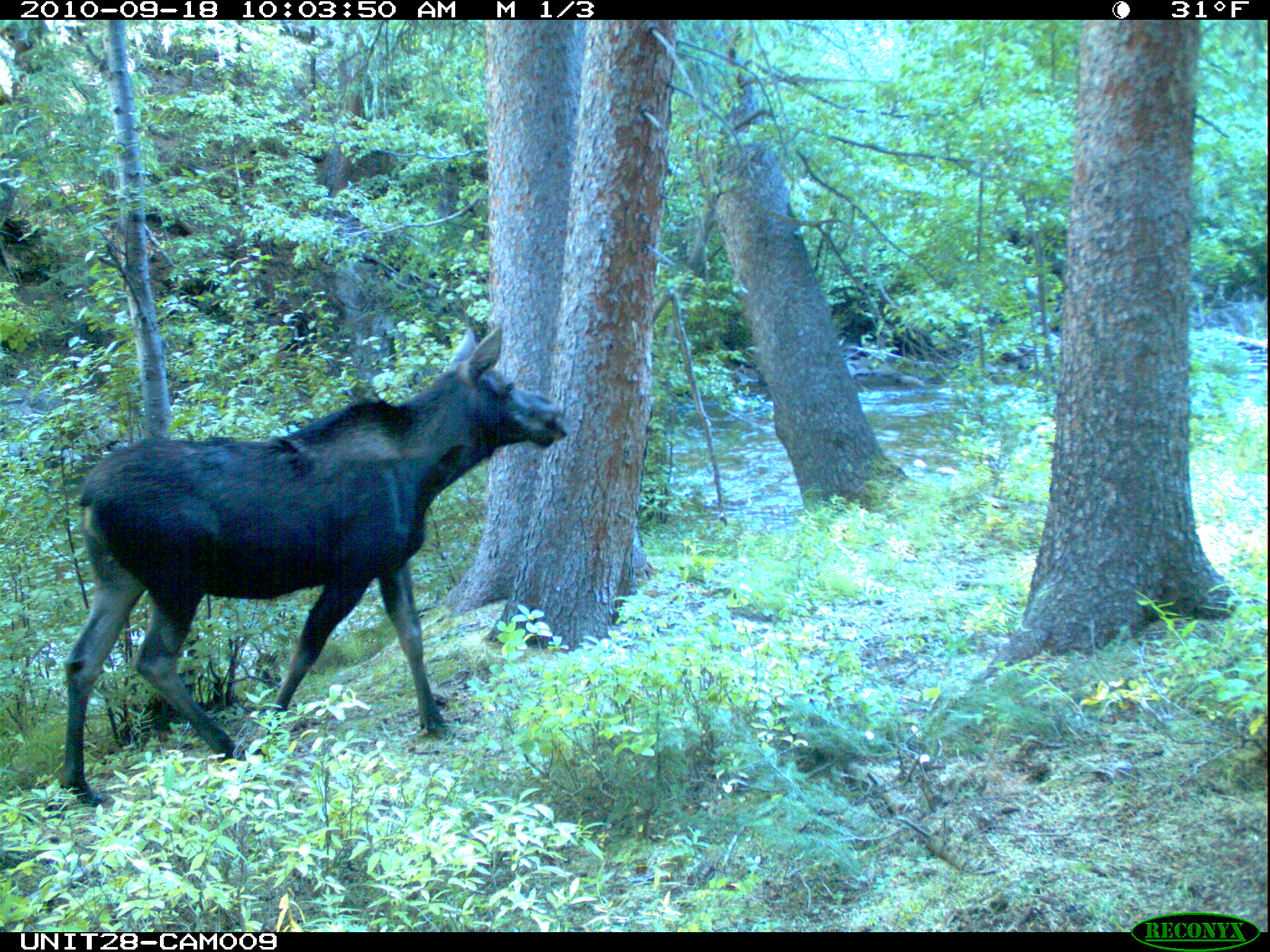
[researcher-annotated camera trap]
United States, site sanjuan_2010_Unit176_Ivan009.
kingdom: Animalia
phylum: Chordata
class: Mammalia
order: Artiodactyla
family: Cervidae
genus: Alces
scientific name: Alces alces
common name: moose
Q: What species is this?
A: Alces alces (moose).